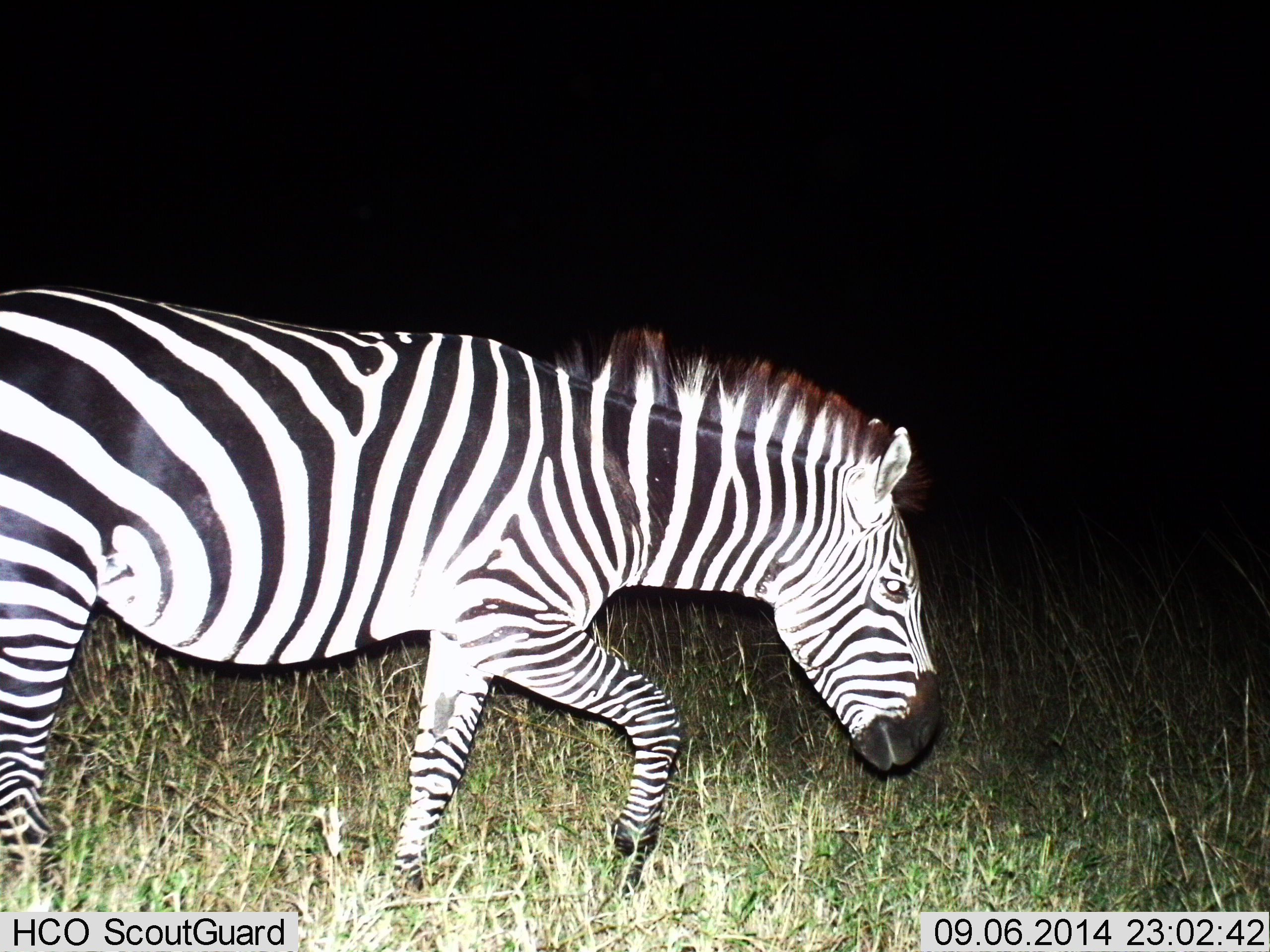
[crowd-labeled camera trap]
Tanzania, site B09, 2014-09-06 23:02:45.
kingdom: Animalia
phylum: Chordata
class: Mammalia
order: Perissodactyla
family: Equidae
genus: Equus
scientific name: Equus quagga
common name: plains zebra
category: zebra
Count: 1.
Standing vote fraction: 10%.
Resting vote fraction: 0%.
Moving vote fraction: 90%.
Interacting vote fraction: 0%.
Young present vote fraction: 0%.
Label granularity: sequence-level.